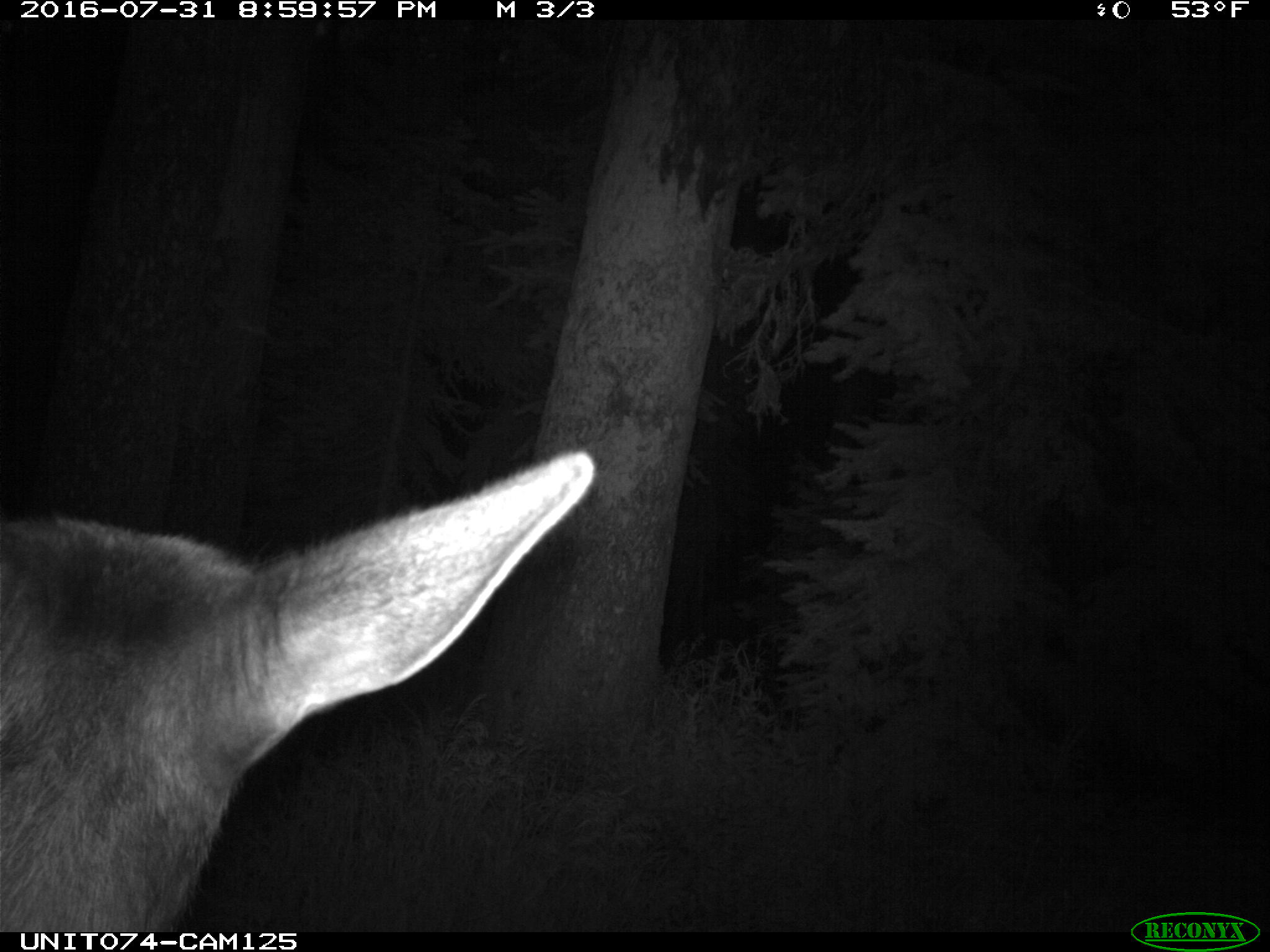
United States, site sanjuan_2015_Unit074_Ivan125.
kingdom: Animalia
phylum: Chordata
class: Mammalia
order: Artiodactyla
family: Cervidae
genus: Cervus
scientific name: Cervus elaphus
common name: red deer